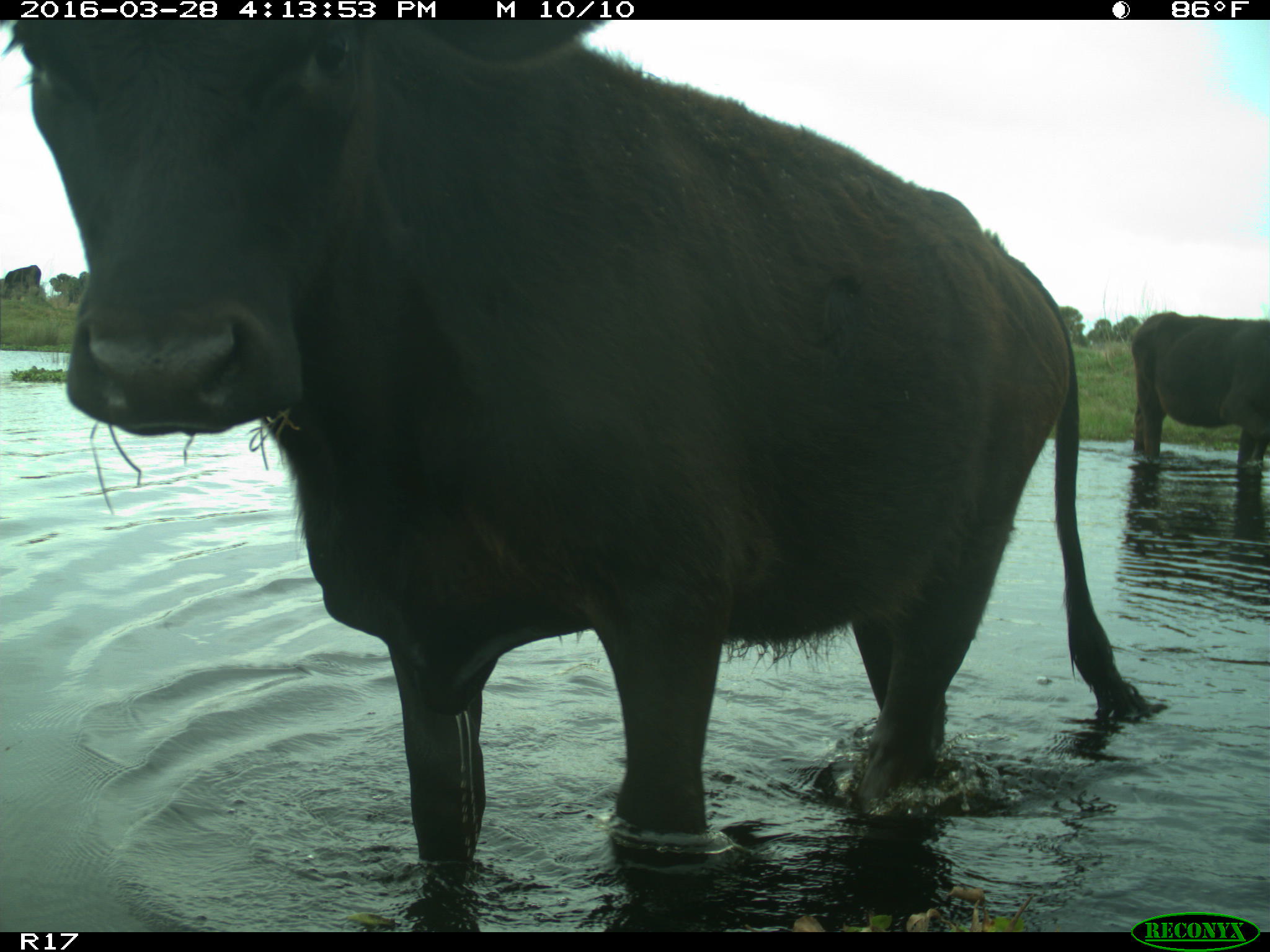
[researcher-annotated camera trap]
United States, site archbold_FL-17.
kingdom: Animalia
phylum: Chordata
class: Mammalia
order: Artiodactyla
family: Bovidae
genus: Bos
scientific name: Bos taurus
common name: domestic cow